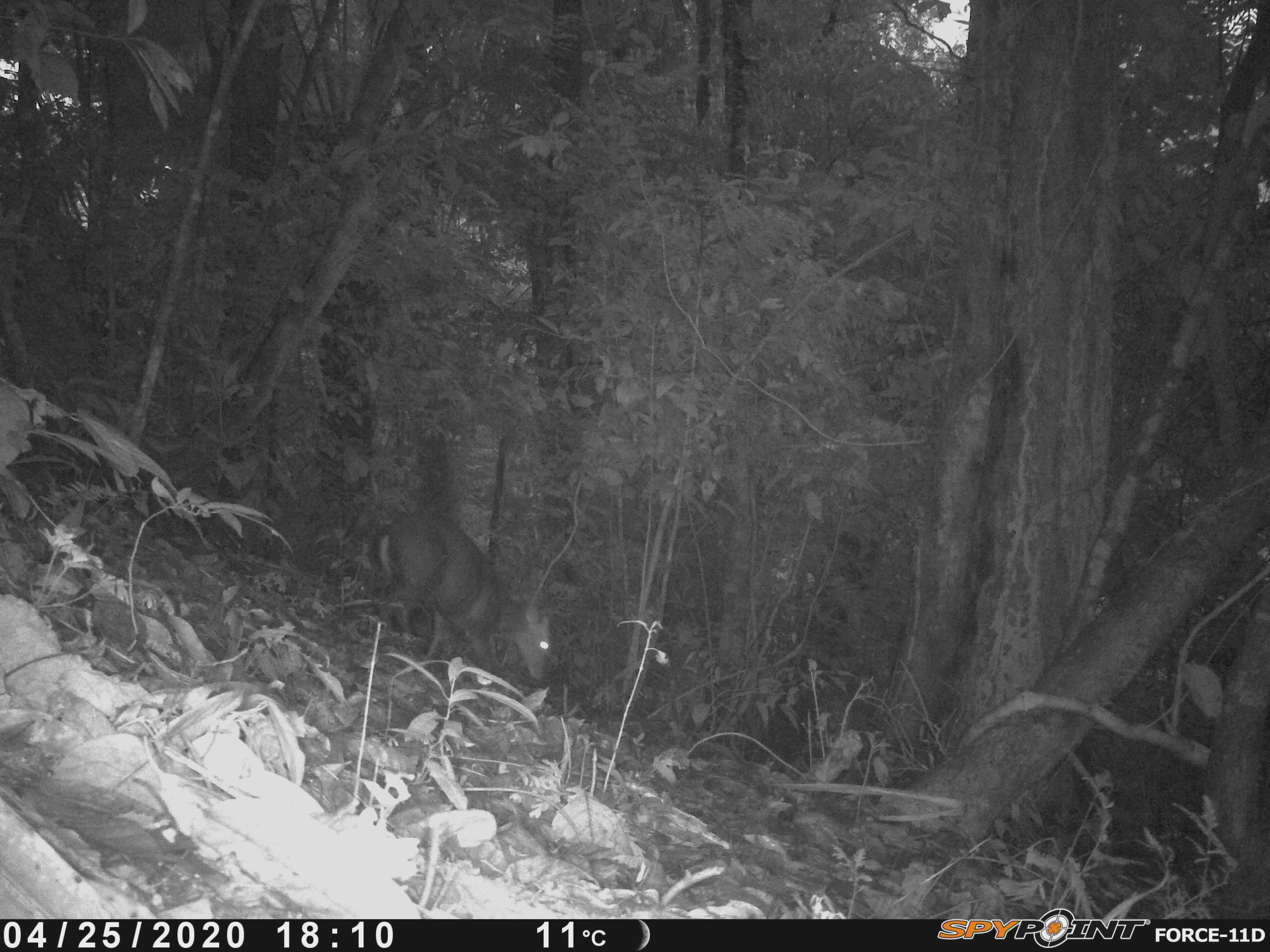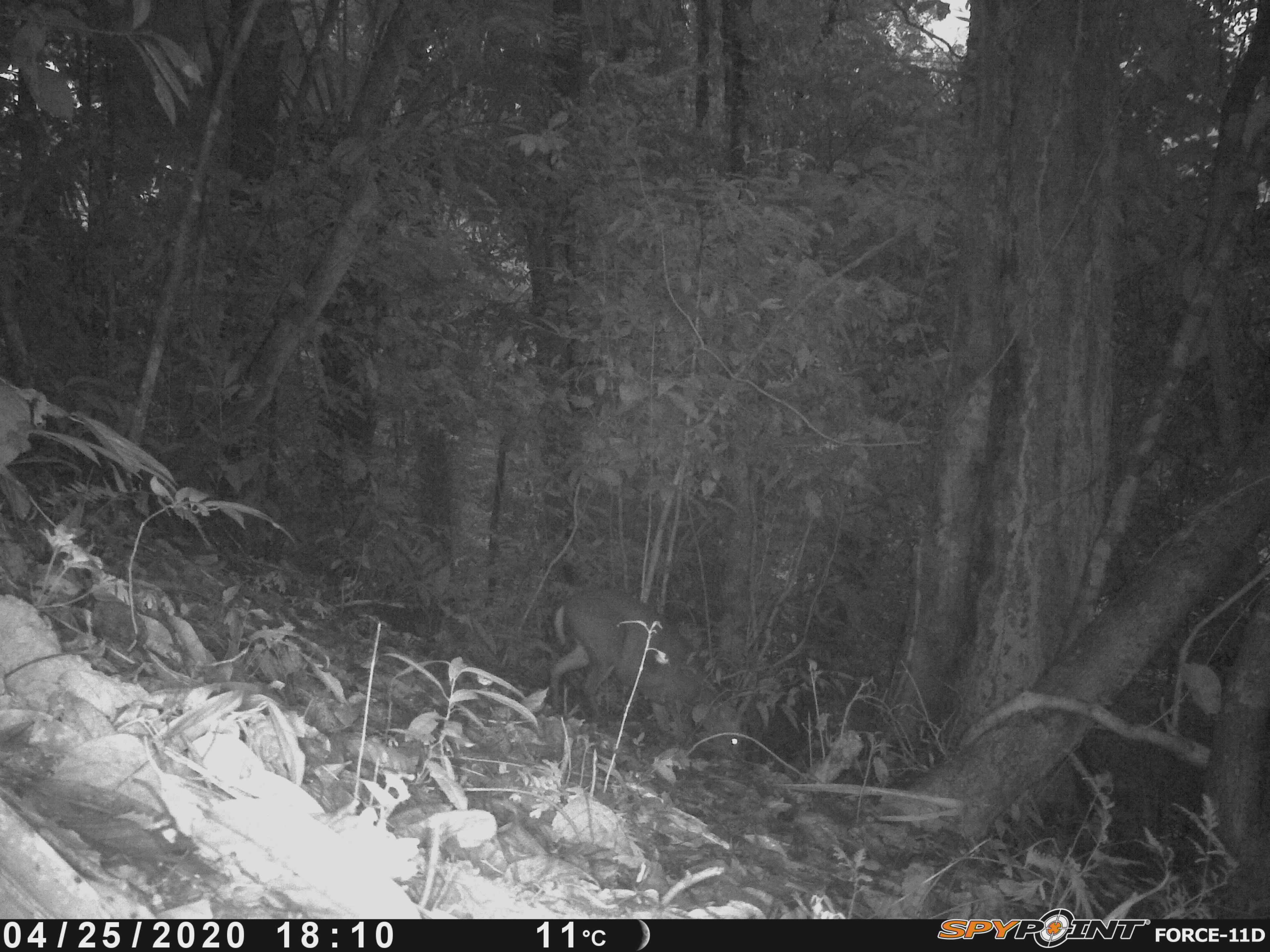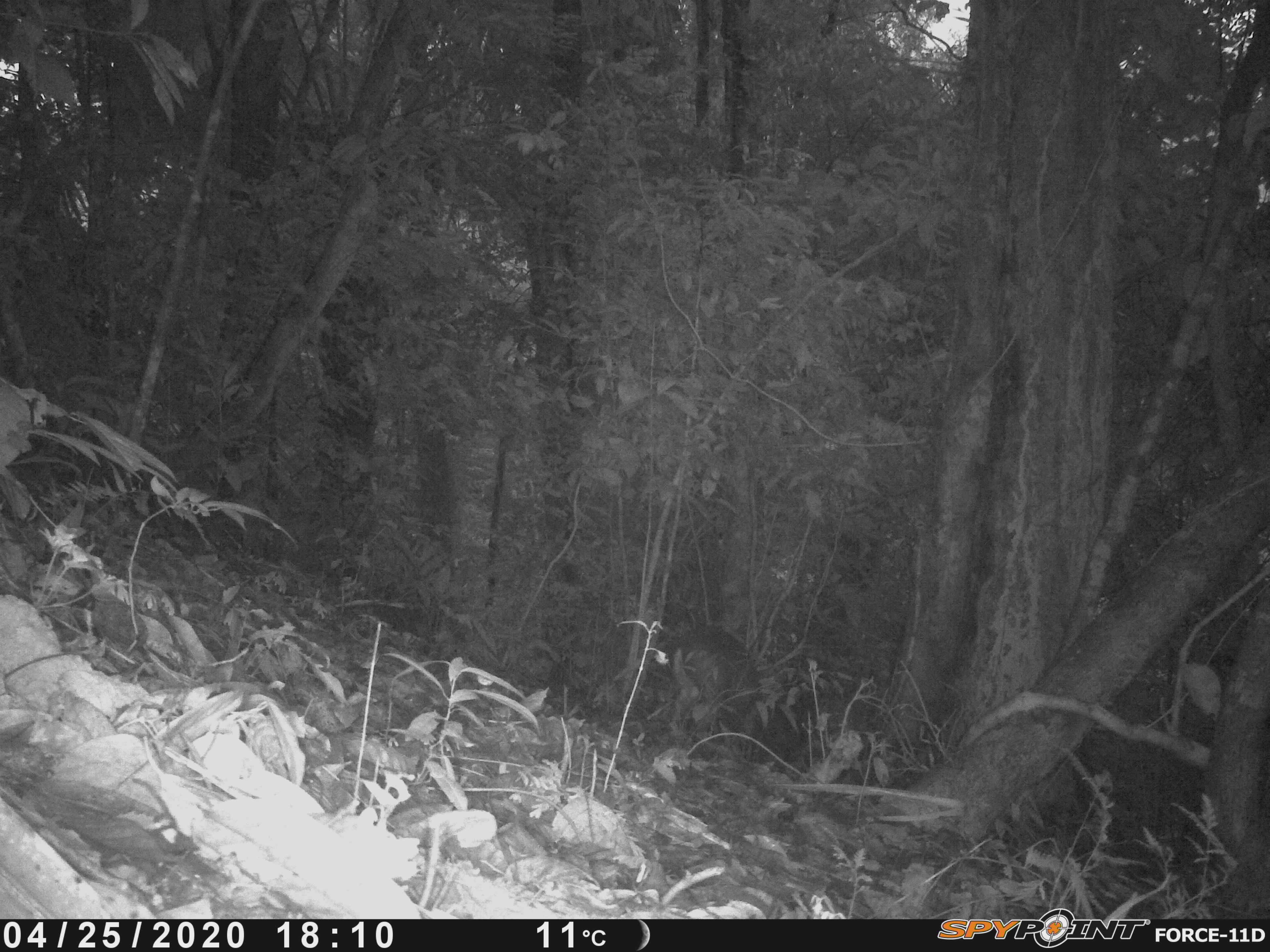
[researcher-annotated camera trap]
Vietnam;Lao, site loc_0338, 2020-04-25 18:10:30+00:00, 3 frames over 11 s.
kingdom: Animalia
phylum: Chordata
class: Mammalia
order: Artiodactyla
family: Cervidae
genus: Muntiacus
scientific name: Muntiacus rooseveltorum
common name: roosevelt's muntjac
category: roosevelts muntjac group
Roosevelts muntjac group (roosevelt's muntjac) (Muntiacus rooseveltorum). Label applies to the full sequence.